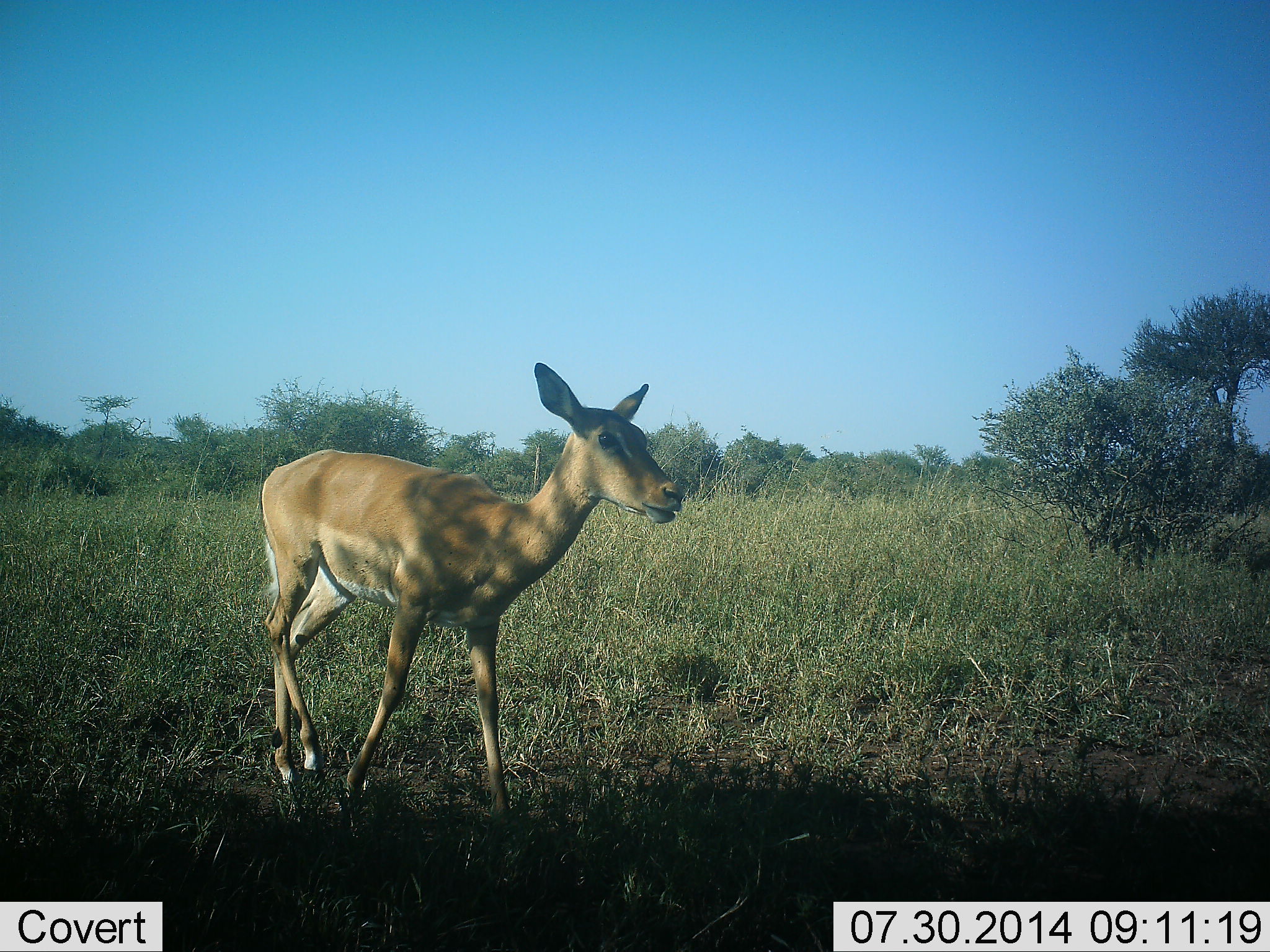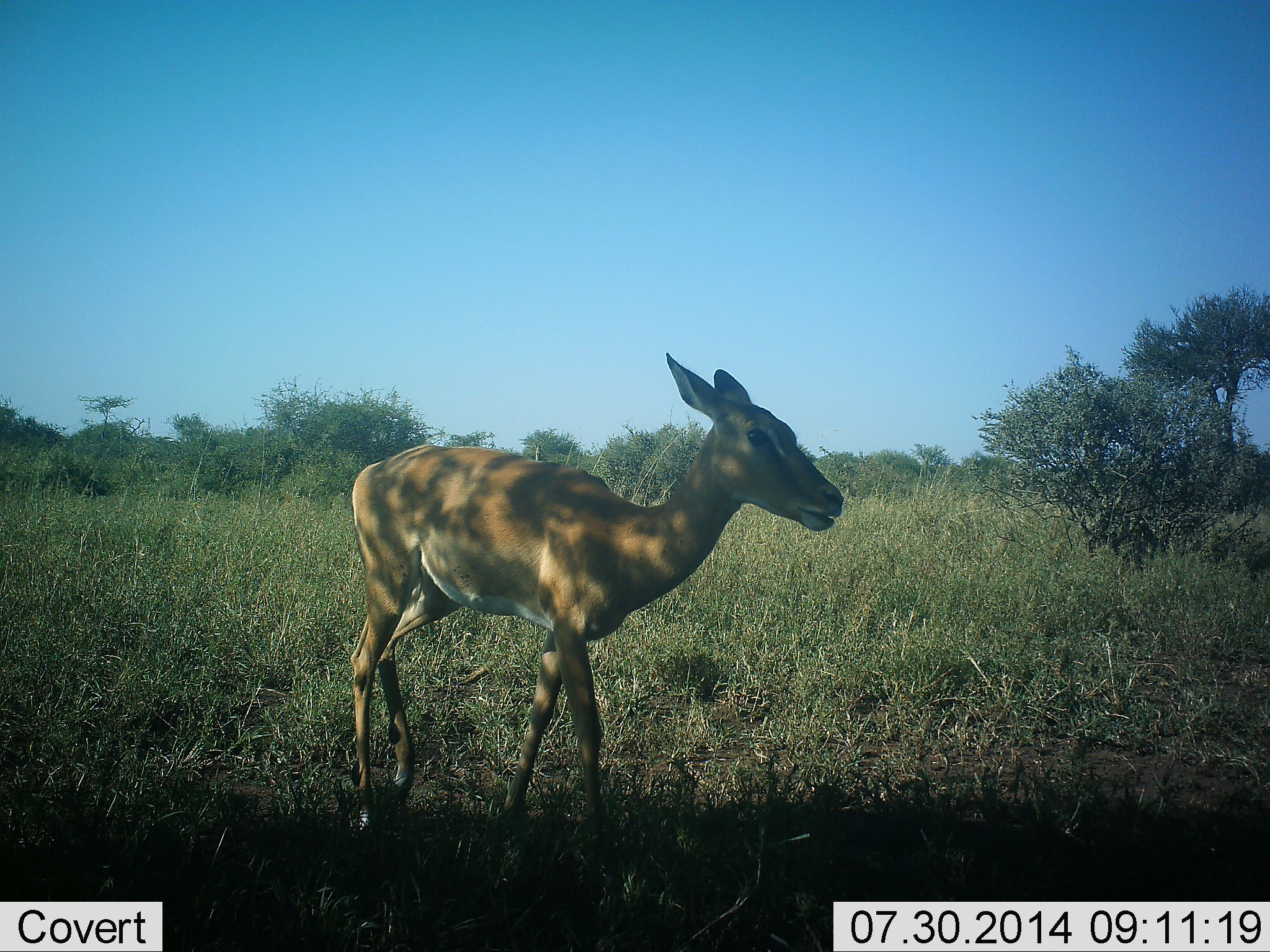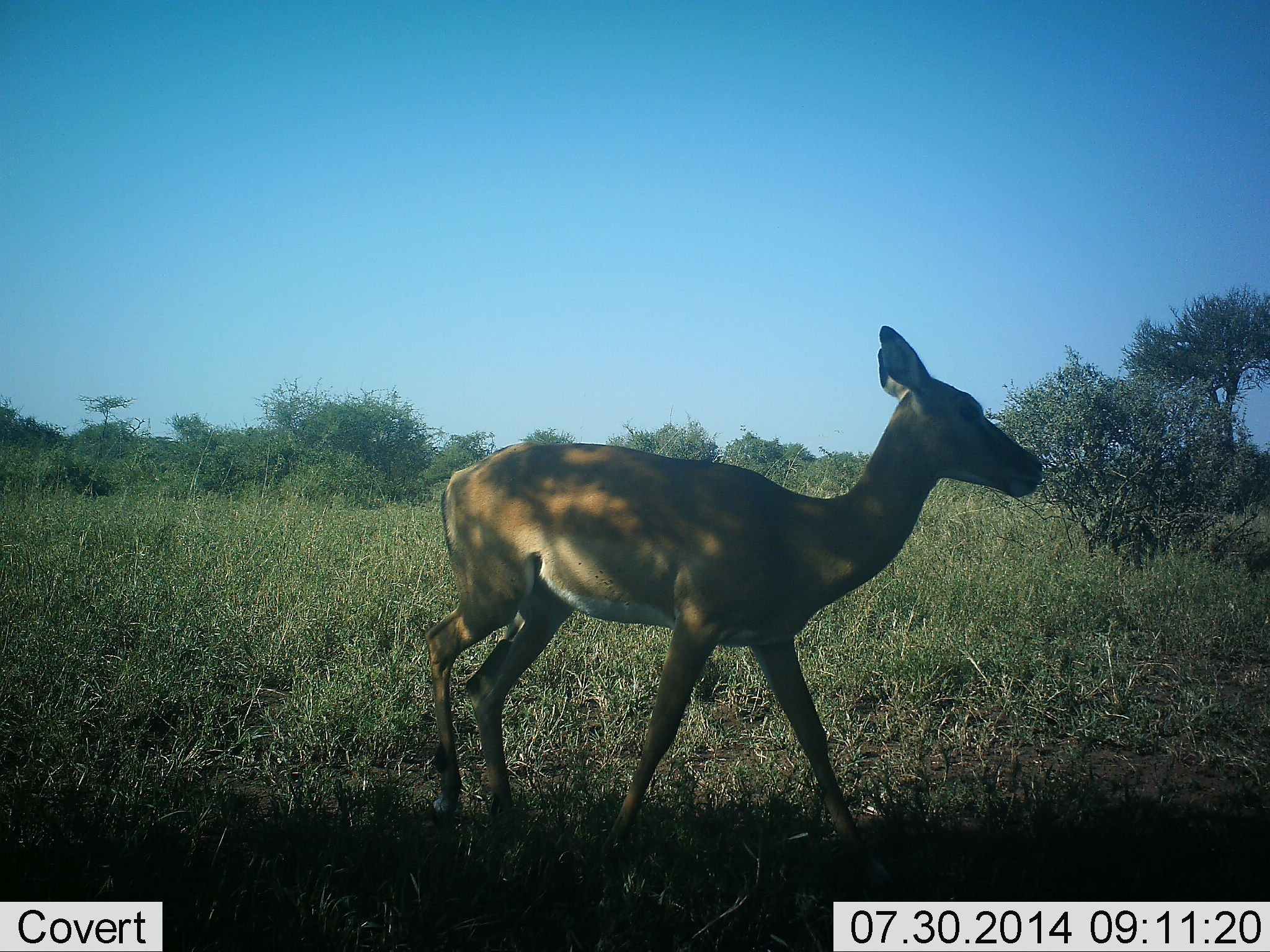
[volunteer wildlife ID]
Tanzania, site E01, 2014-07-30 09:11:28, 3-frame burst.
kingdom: Animalia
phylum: Chordata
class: Mammalia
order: Artiodactyla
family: Bovidae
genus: Aepyceros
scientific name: Aepyceros melampus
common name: impala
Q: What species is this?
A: Impala (Aepyceros melampus).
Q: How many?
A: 1.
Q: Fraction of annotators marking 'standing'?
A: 20%.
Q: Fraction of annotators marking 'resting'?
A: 0%.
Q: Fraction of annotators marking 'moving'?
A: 90%.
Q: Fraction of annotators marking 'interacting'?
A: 0%.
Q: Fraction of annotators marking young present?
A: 0%.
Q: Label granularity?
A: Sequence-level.